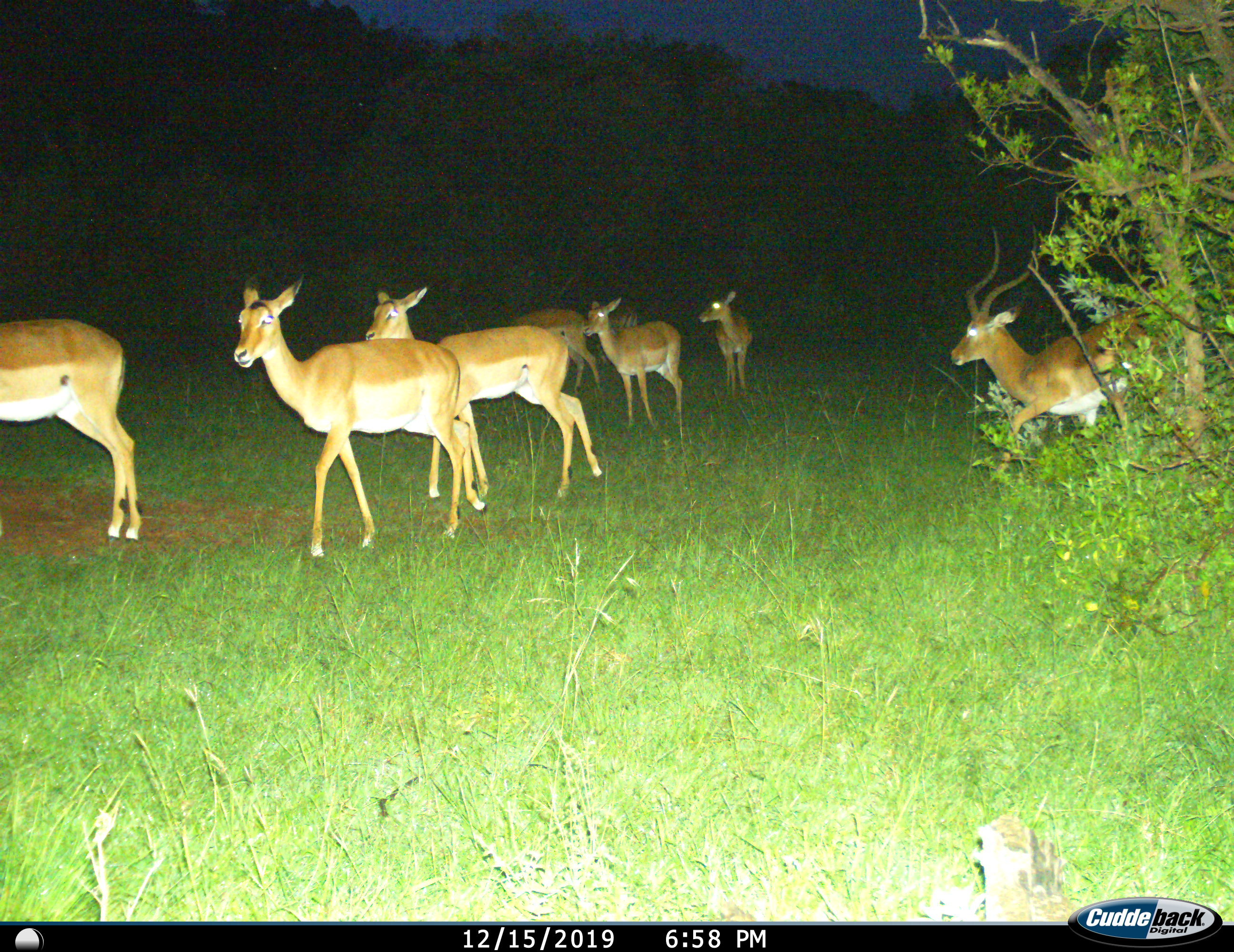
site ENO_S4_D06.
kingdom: Animalia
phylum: Chordata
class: Mammalia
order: Artiodactyla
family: Bovidae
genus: Aepyceros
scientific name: Aepyceros melampus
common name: impala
Impala (Aepyceros melampus), count 8. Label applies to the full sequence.